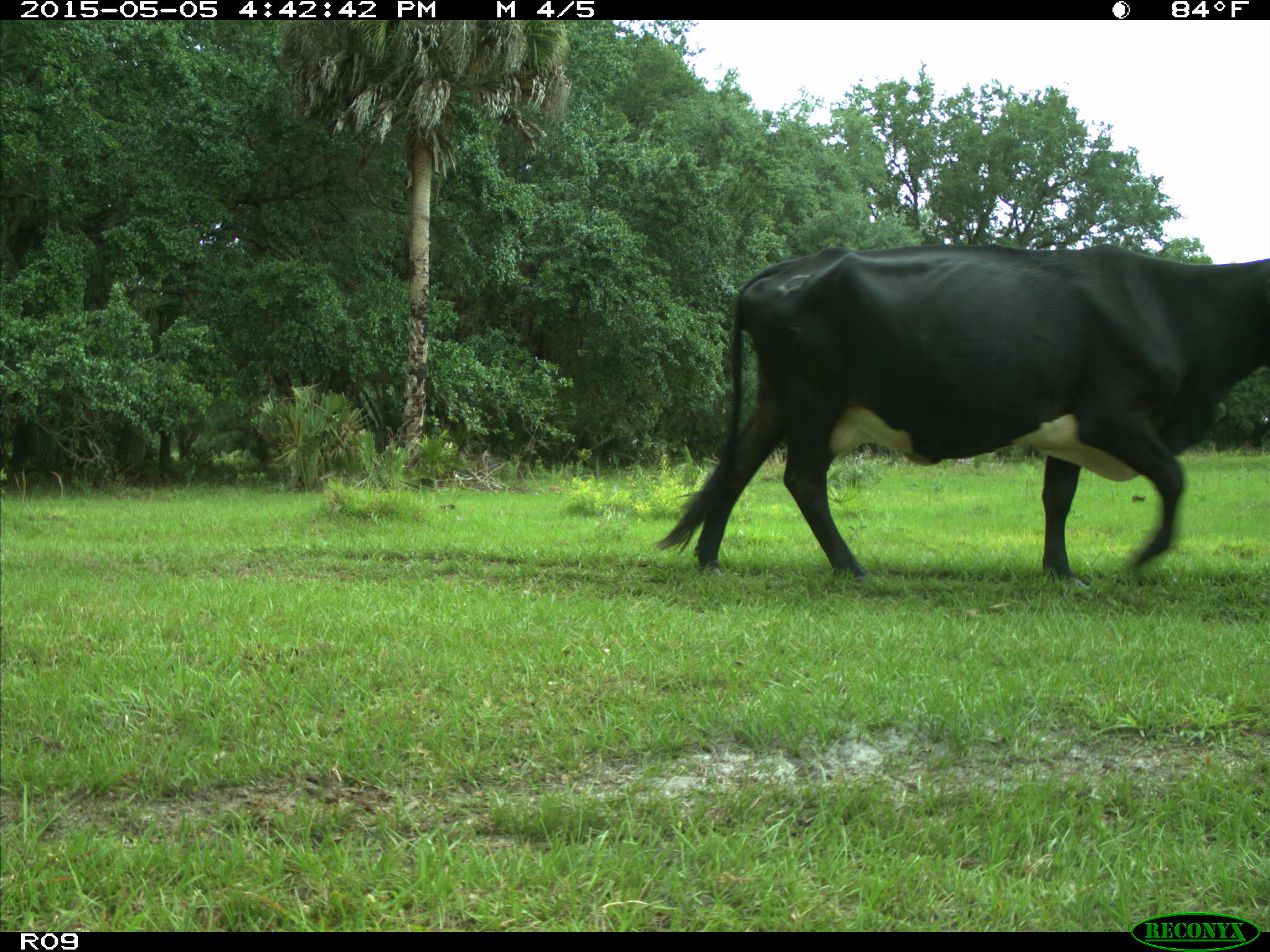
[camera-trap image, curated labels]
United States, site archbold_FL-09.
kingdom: Animalia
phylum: Chordata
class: Mammalia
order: Artiodactyla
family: Bovidae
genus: Bos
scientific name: Bos taurus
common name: domestic cow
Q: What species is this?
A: Bos taurus (domestic cow).